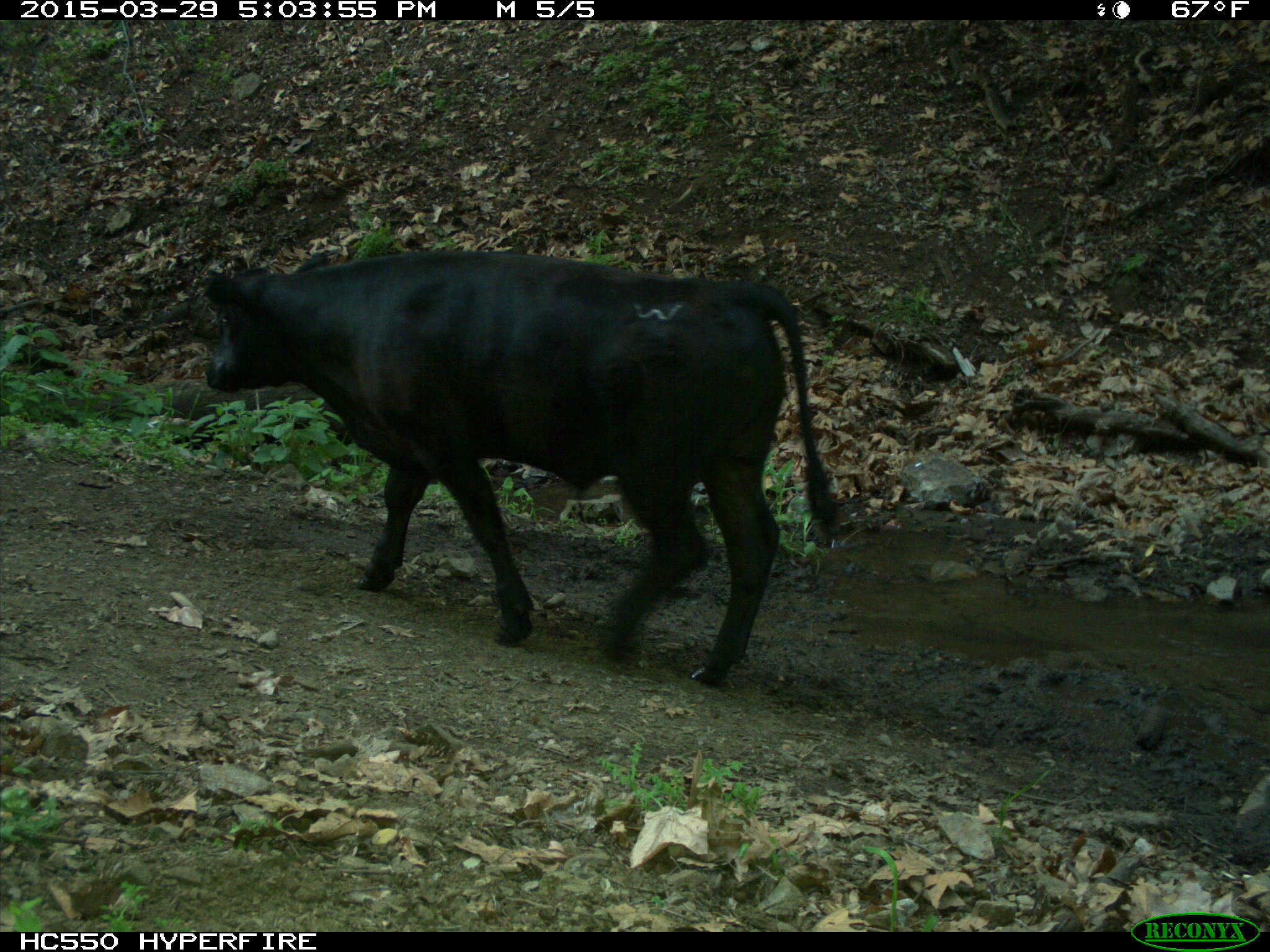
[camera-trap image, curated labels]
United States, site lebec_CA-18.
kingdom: Animalia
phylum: Chordata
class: Mammalia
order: Artiodactyla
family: Bovidae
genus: Bos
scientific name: Bos taurus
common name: domestic cow